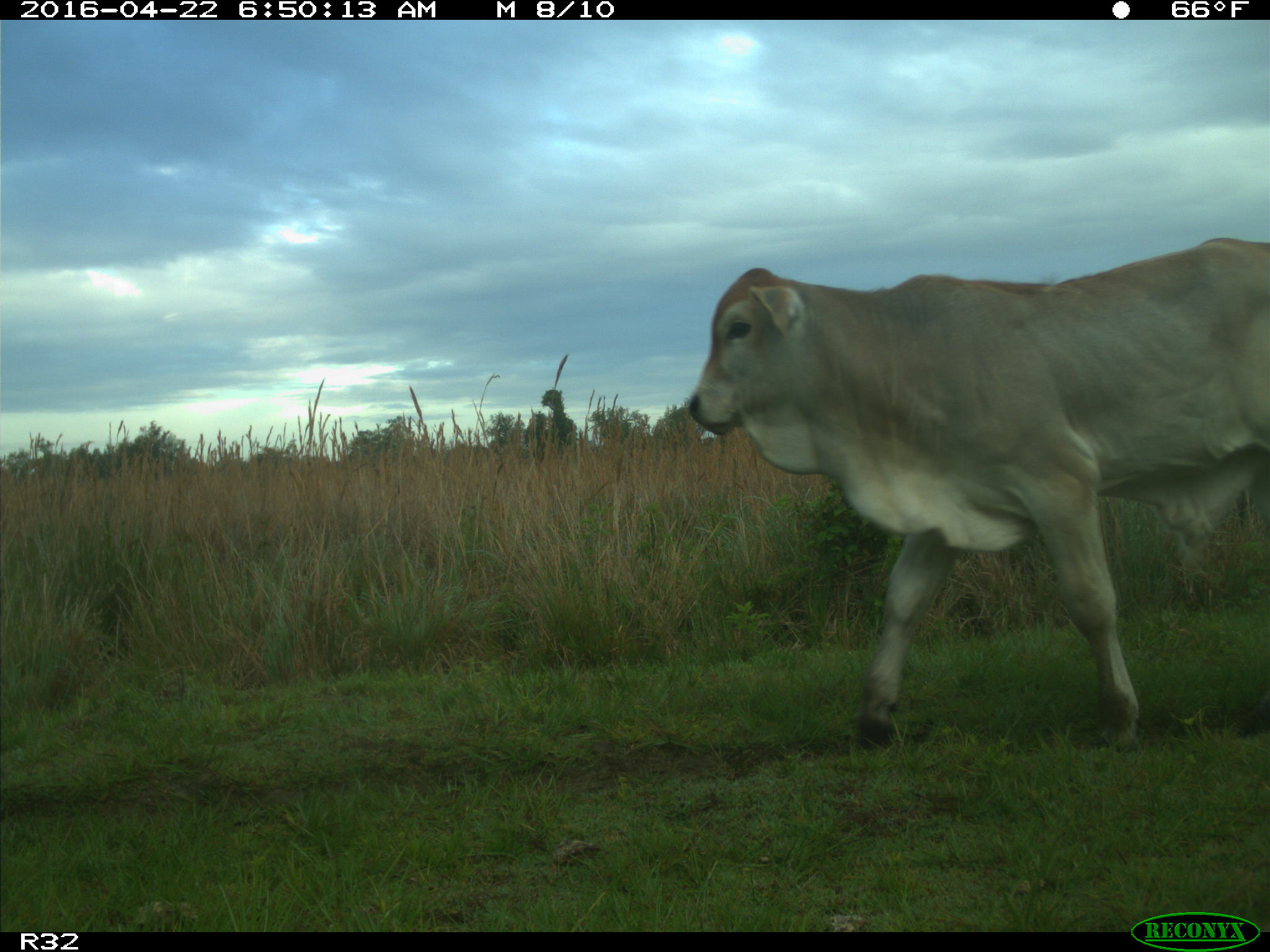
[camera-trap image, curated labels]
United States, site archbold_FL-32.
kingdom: Animalia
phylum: Chordata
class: Mammalia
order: Artiodactyla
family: Bovidae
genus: Bos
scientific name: Bos taurus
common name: domestic cow